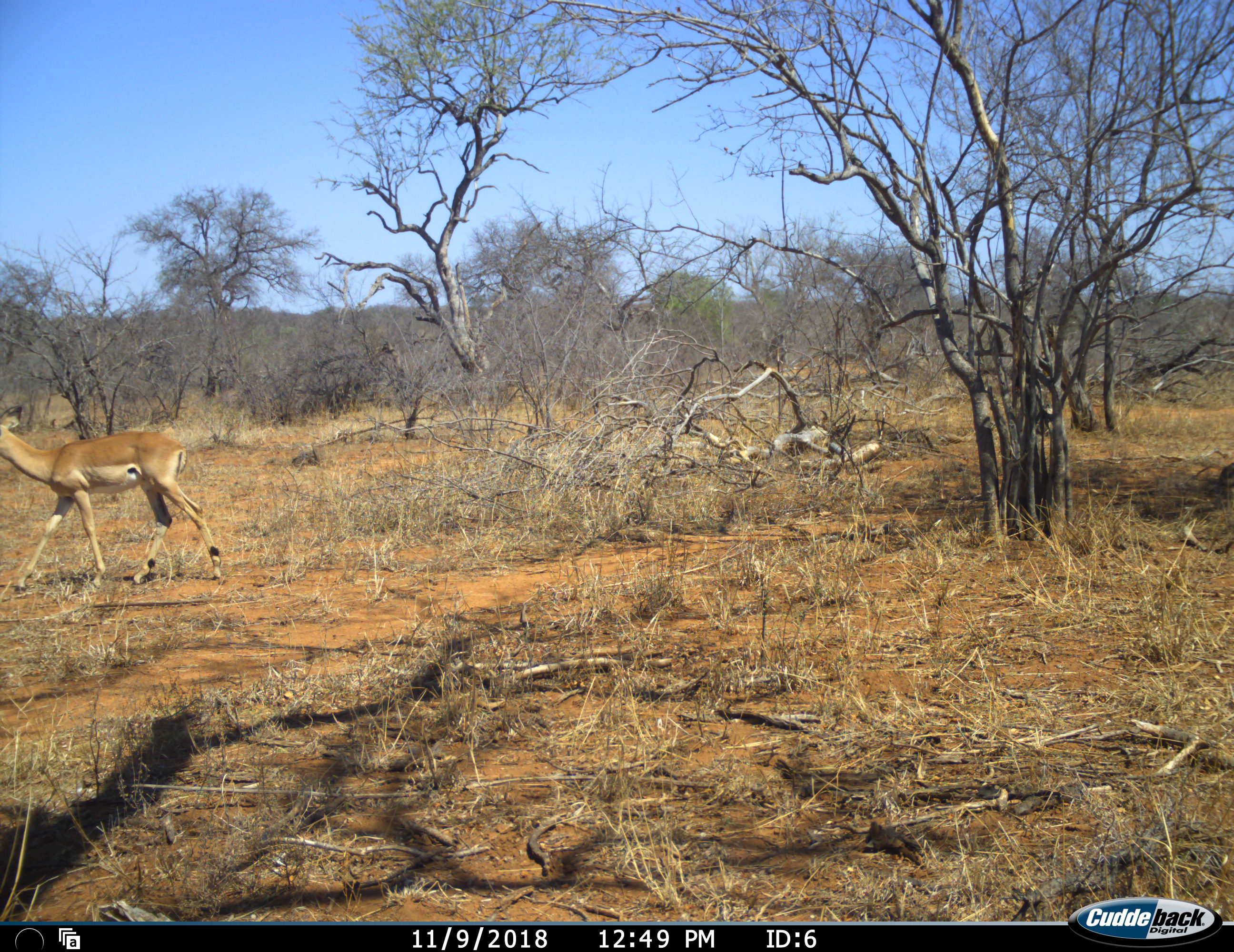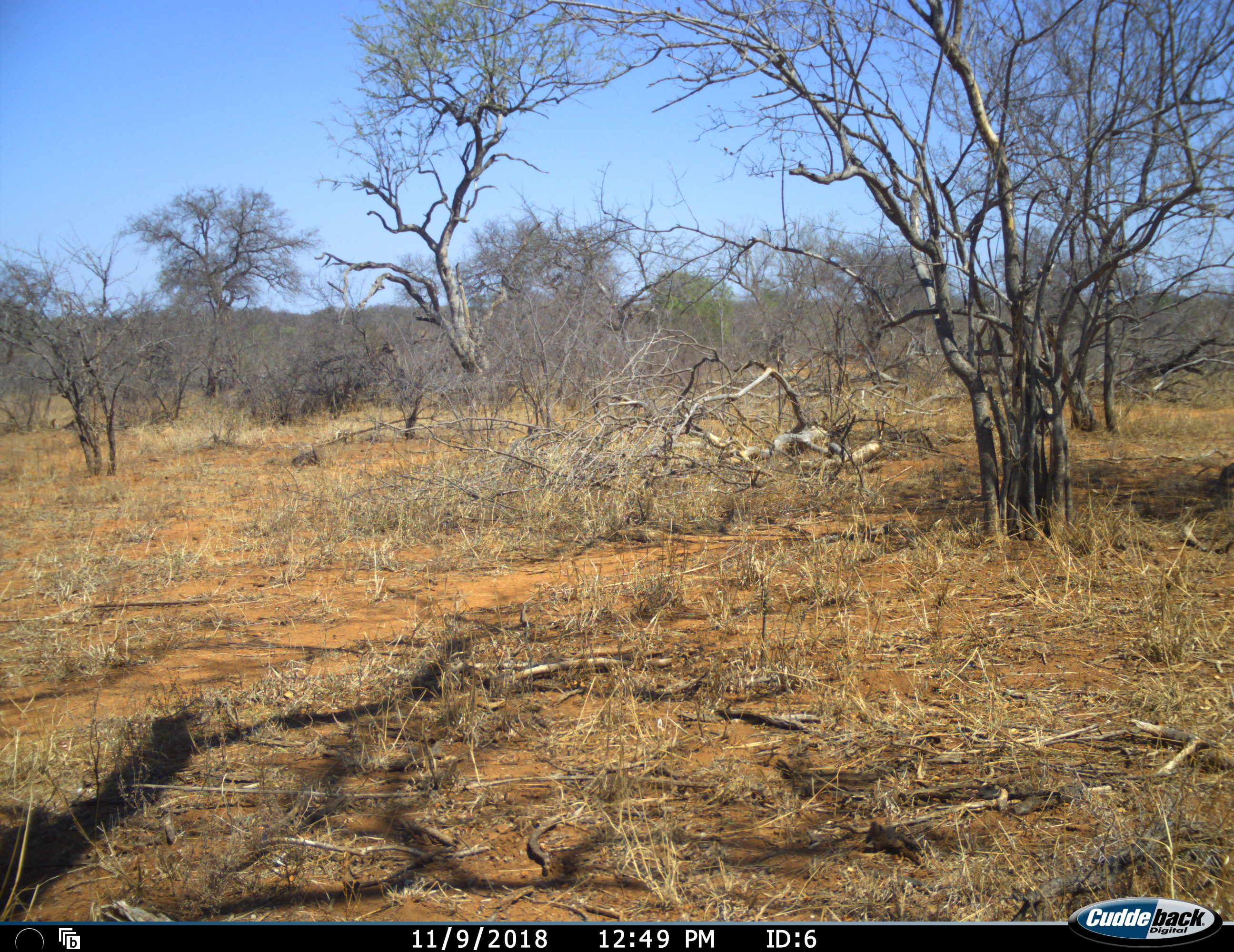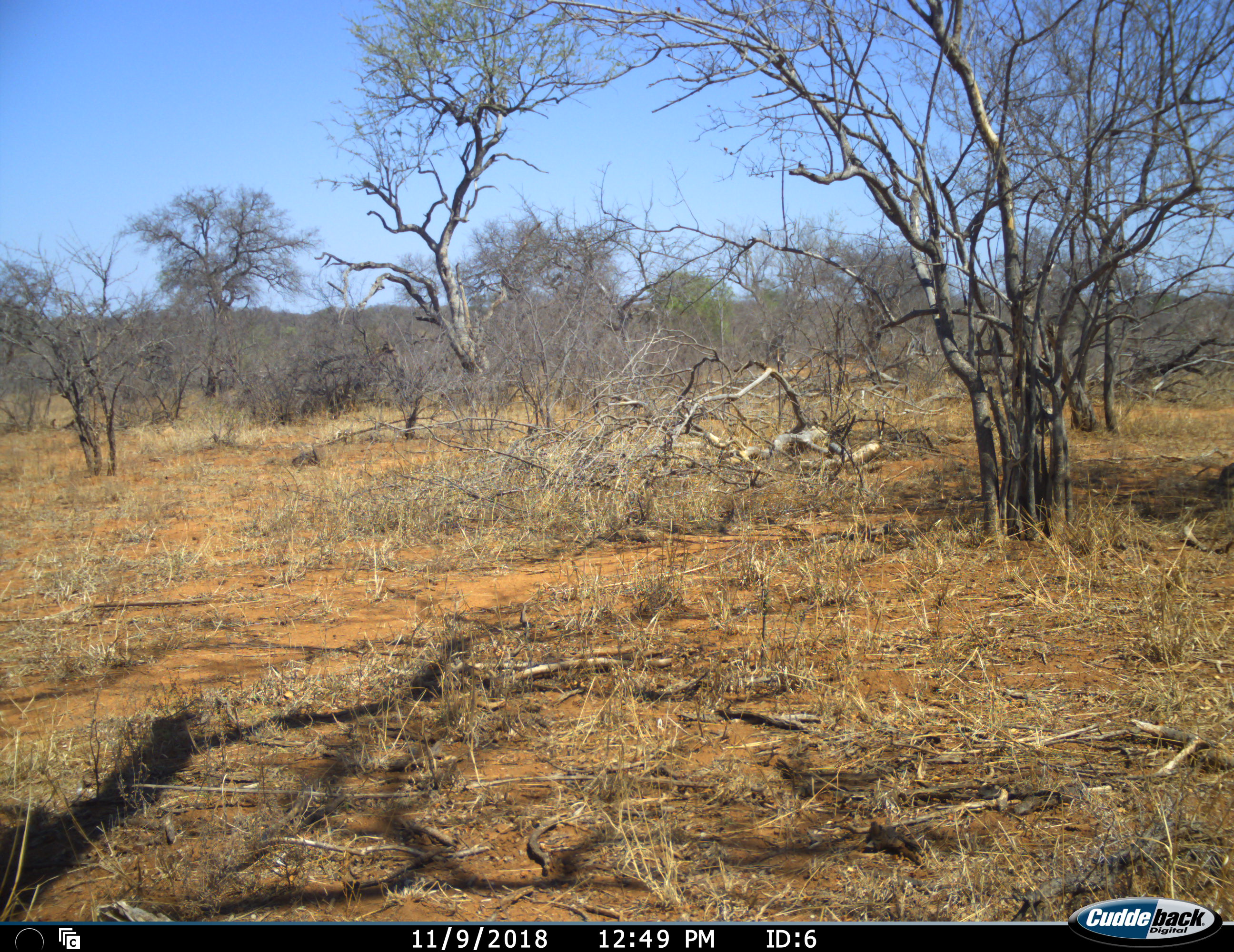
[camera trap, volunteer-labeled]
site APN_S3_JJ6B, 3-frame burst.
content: unidentified animal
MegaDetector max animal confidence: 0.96